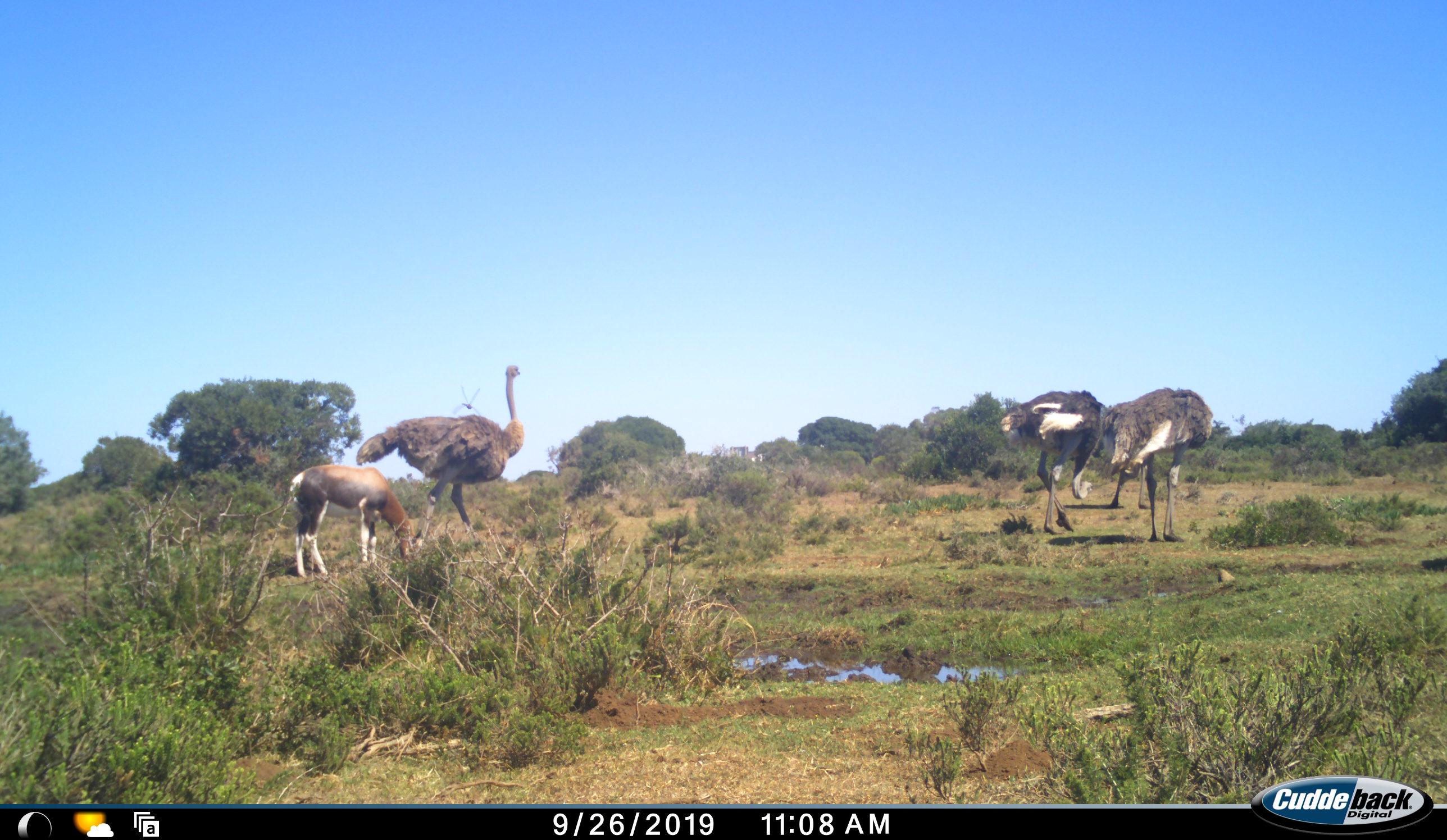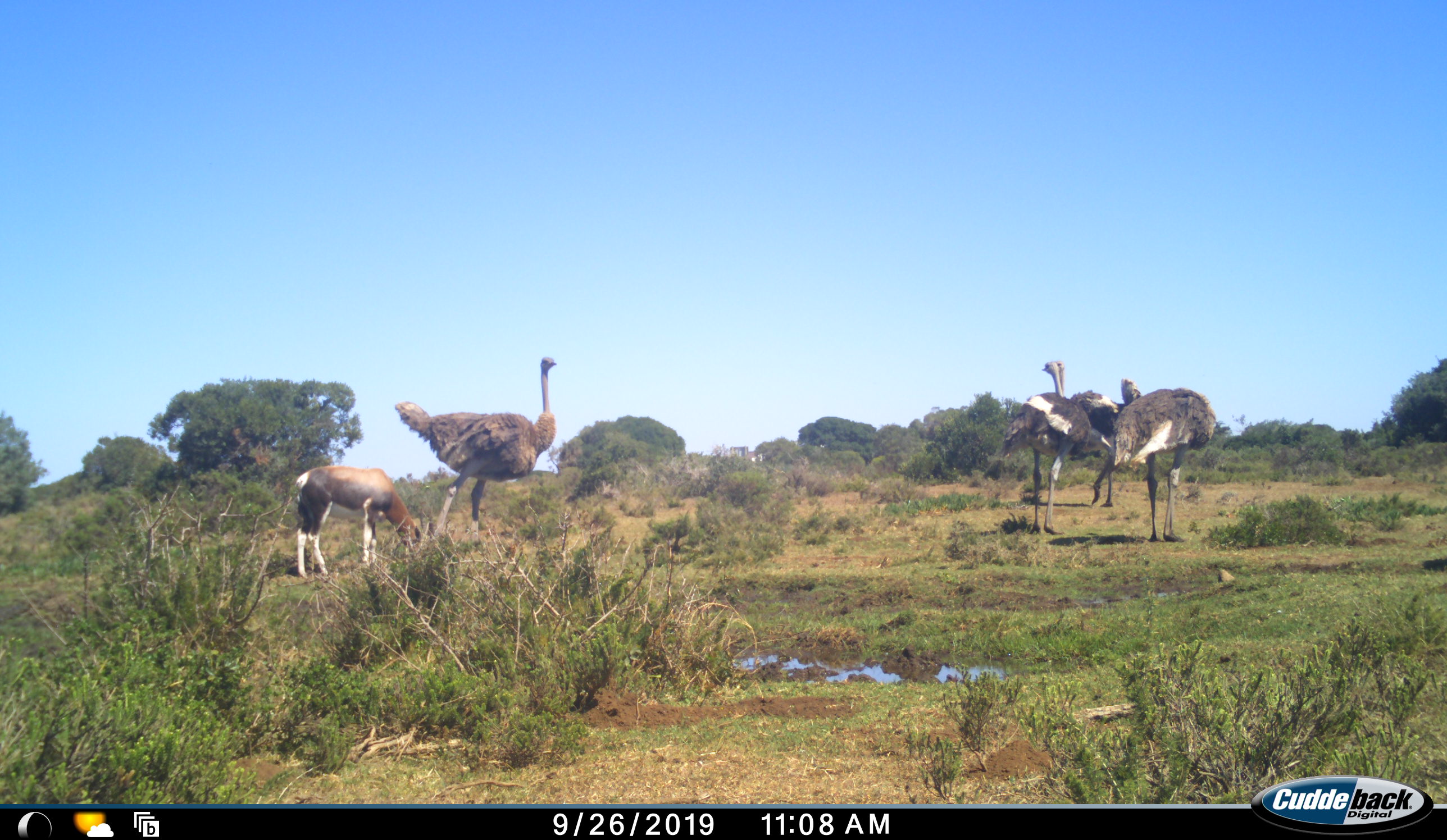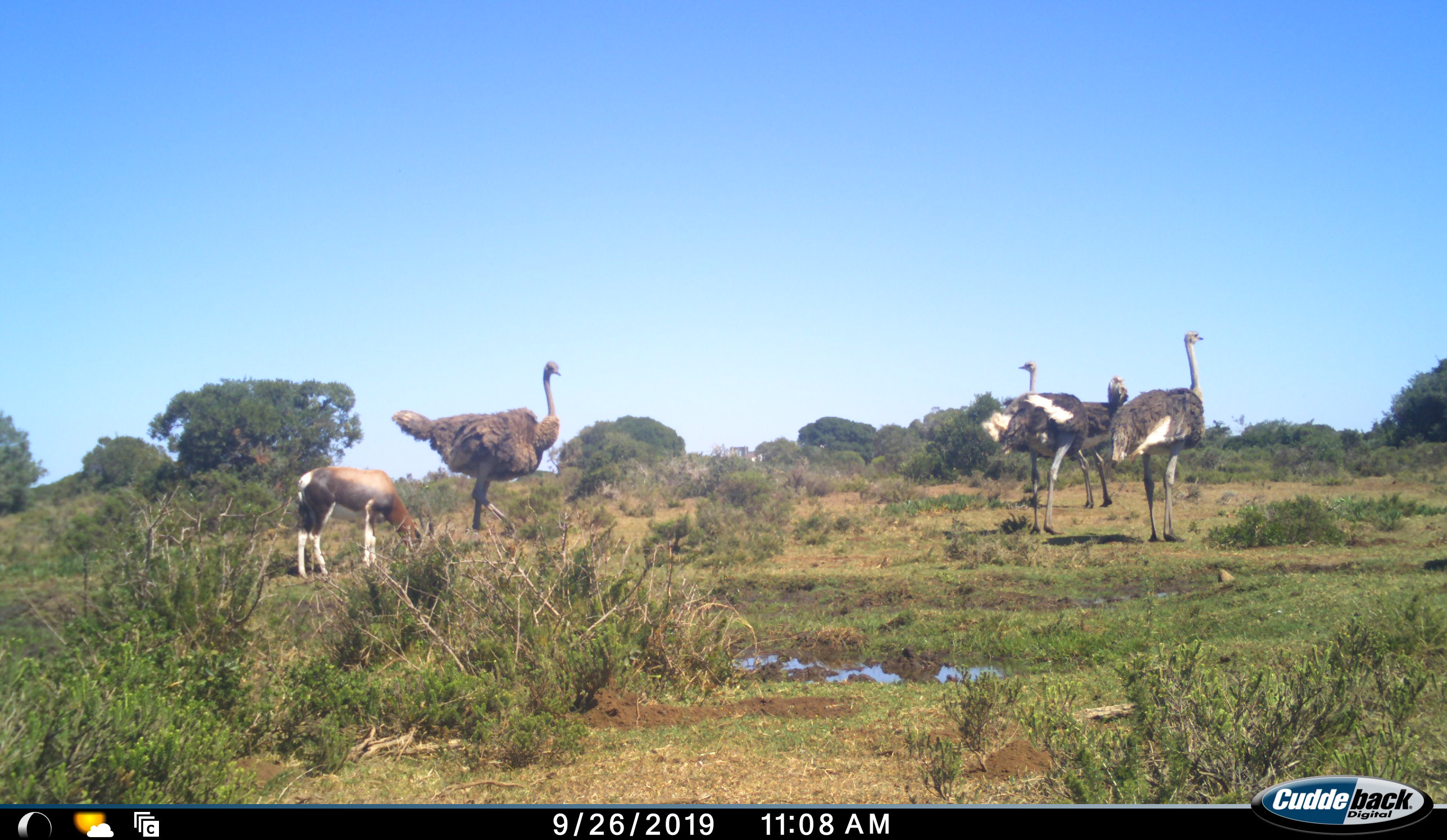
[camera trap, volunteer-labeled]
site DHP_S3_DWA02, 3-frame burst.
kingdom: Animalia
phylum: Chordata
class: Mammalia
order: Artiodactyla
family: Bovidae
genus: Damaliscus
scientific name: Damaliscus pygargus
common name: bontebok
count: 1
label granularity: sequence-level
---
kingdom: Animalia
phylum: Chordata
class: Aves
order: Struthioniformes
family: Struthionidae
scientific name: Struthionidae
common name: ostrich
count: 4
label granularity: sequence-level